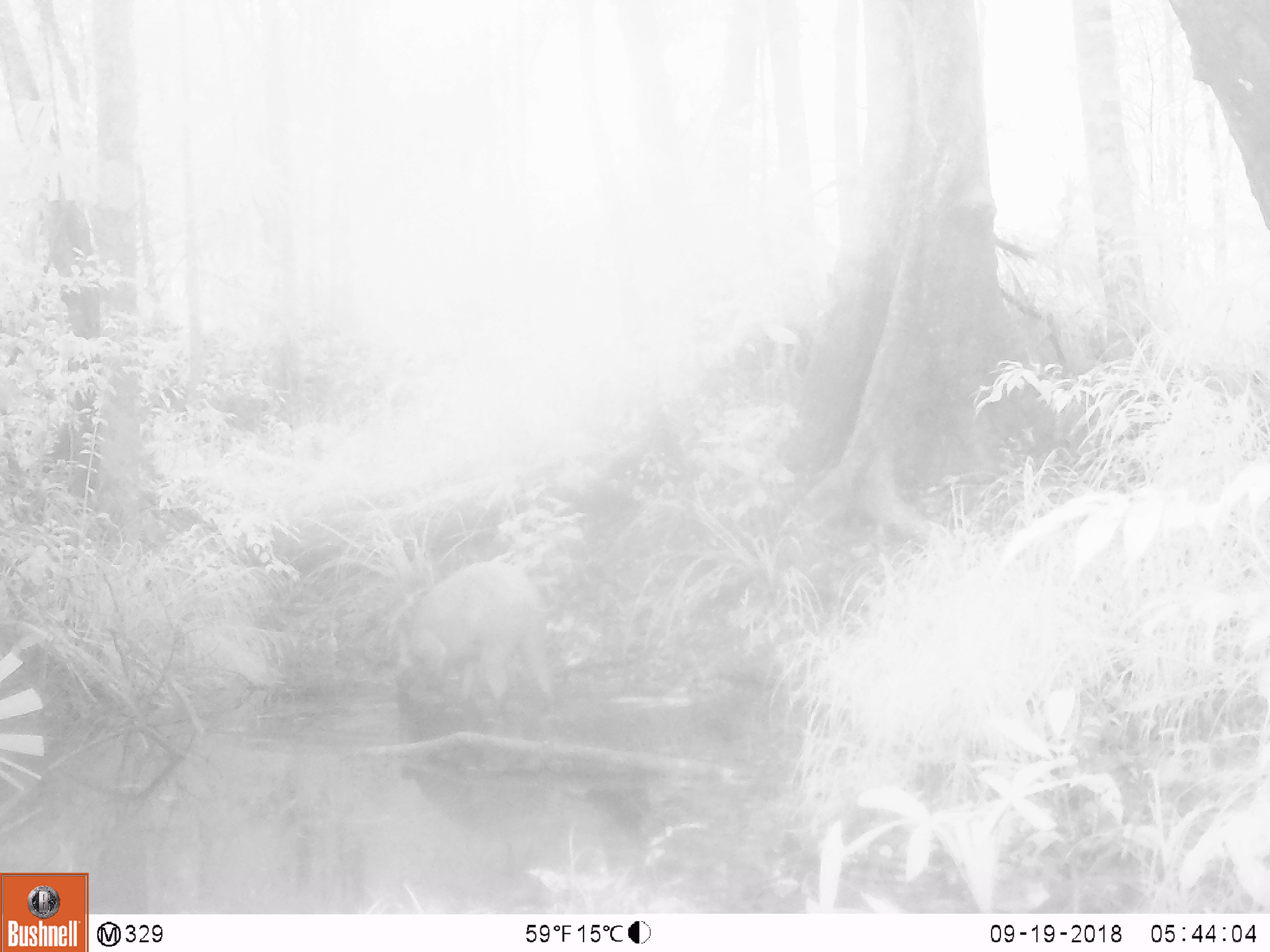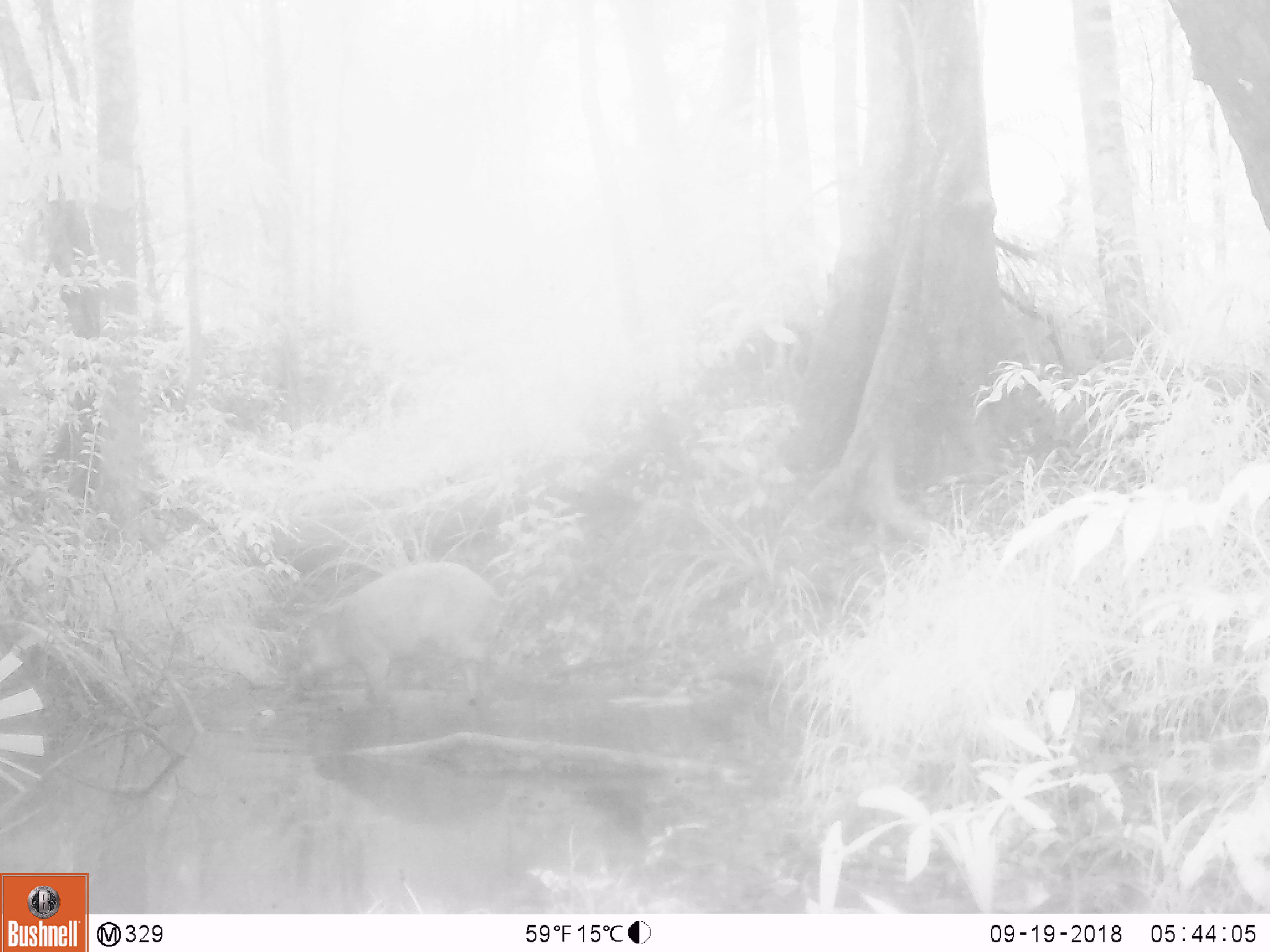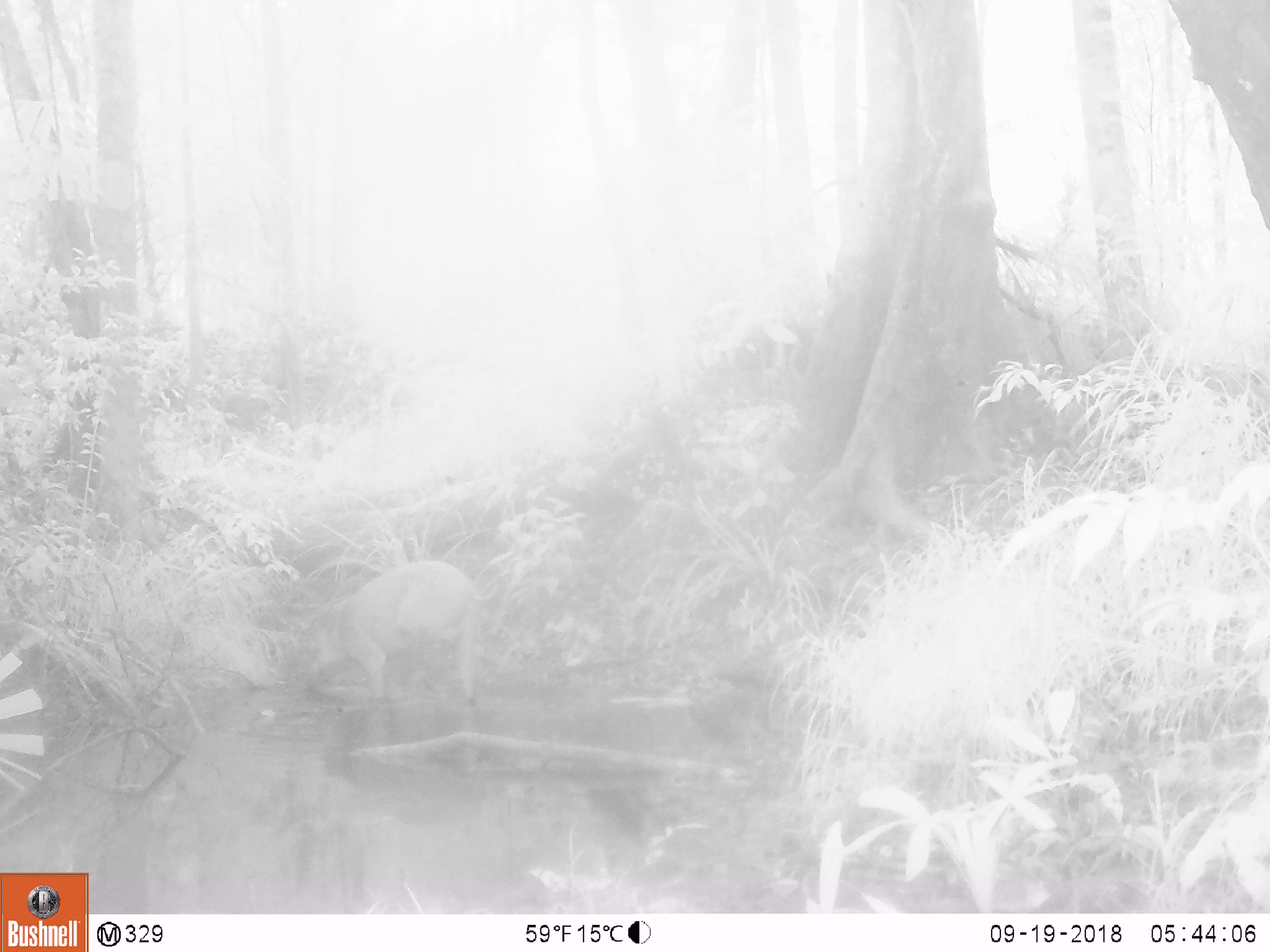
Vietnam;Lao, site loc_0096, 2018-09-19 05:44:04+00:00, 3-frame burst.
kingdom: Animalia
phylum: Chordata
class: Mammalia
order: Artiodactyla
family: Suidae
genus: Sus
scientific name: Sus scrofa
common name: eurasian wild pig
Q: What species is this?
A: Eurasian wild pig (Sus scrofa).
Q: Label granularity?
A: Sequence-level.